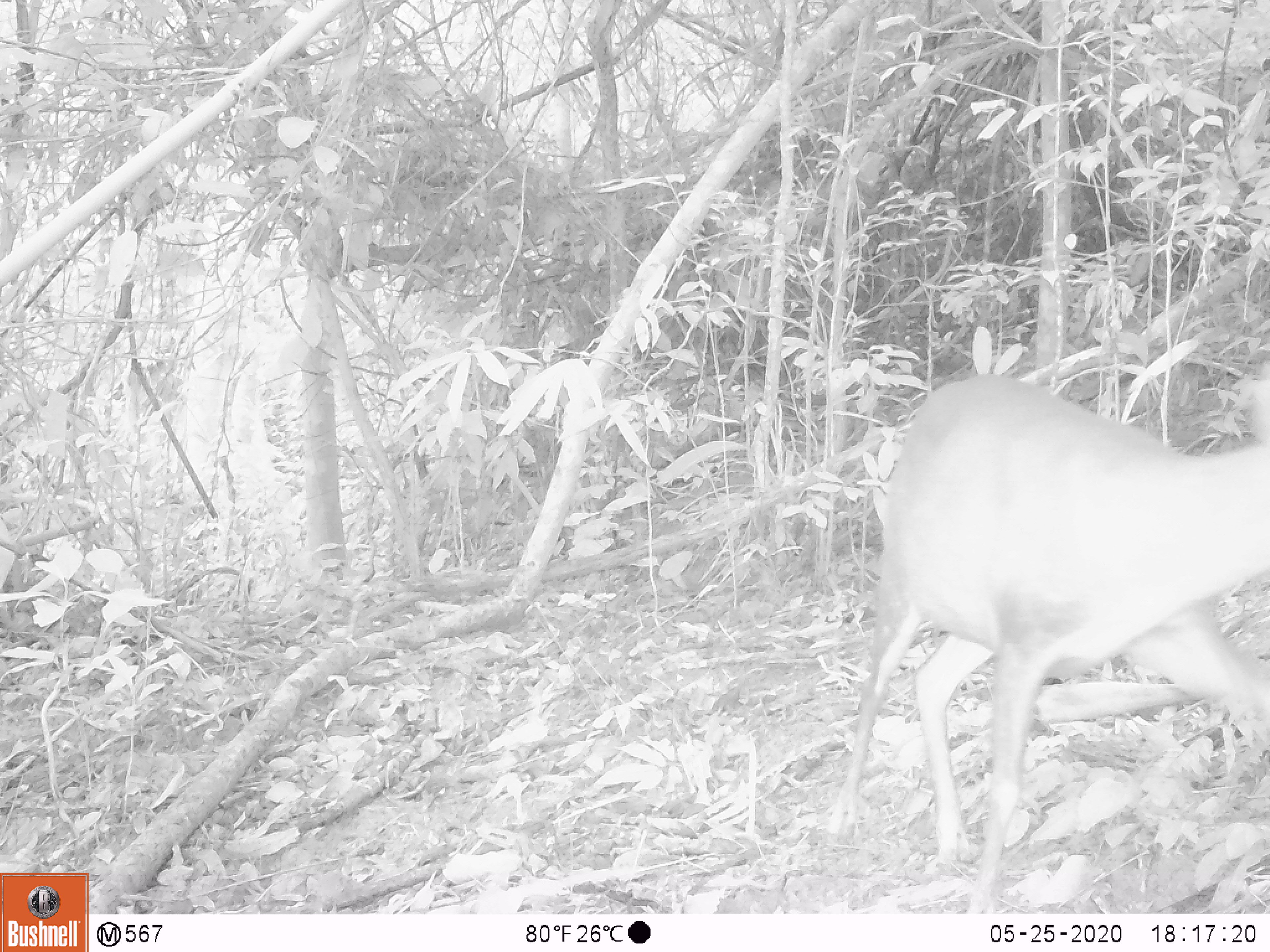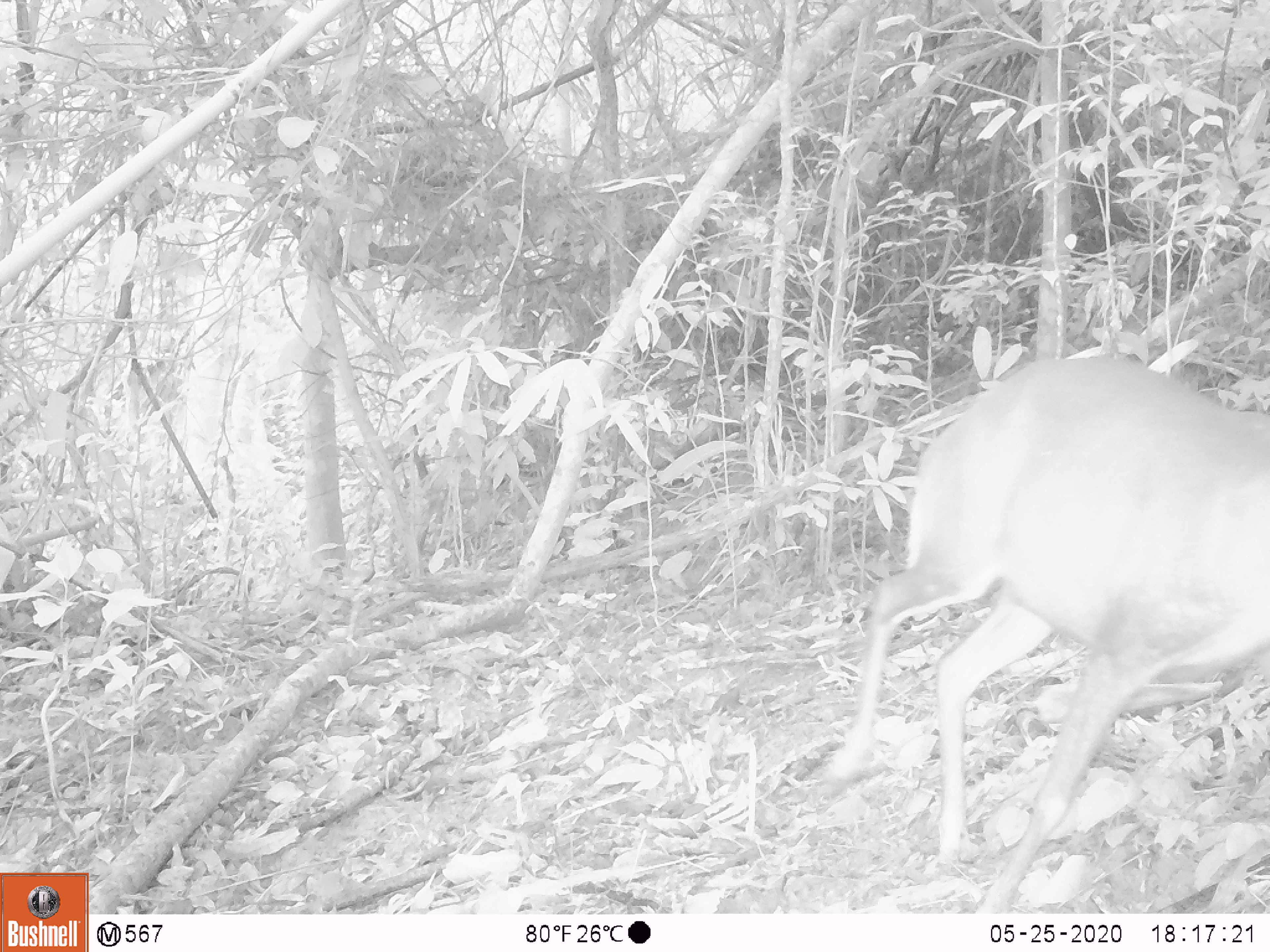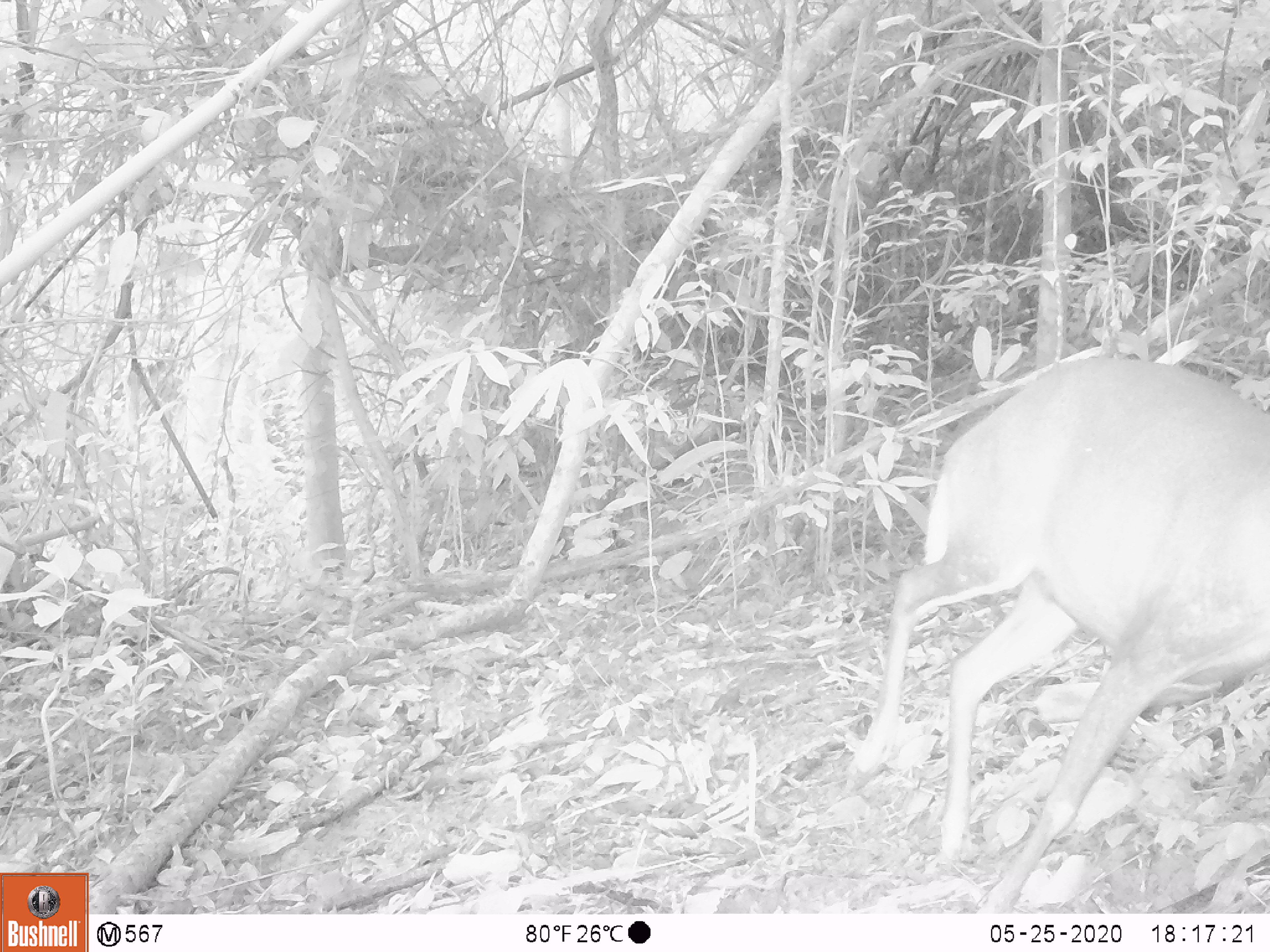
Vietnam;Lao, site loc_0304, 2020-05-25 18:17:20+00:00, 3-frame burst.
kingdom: Animalia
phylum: Chordata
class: Mammalia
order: Artiodactyla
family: Cervidae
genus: Muntiacus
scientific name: Muntiacus rooseveltorum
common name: roosevelt's muntjac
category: roosevelts muntjac group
Roosevelts muntjac group (roosevelt's muntjac) (Muntiacus rooseveltorum). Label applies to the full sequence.